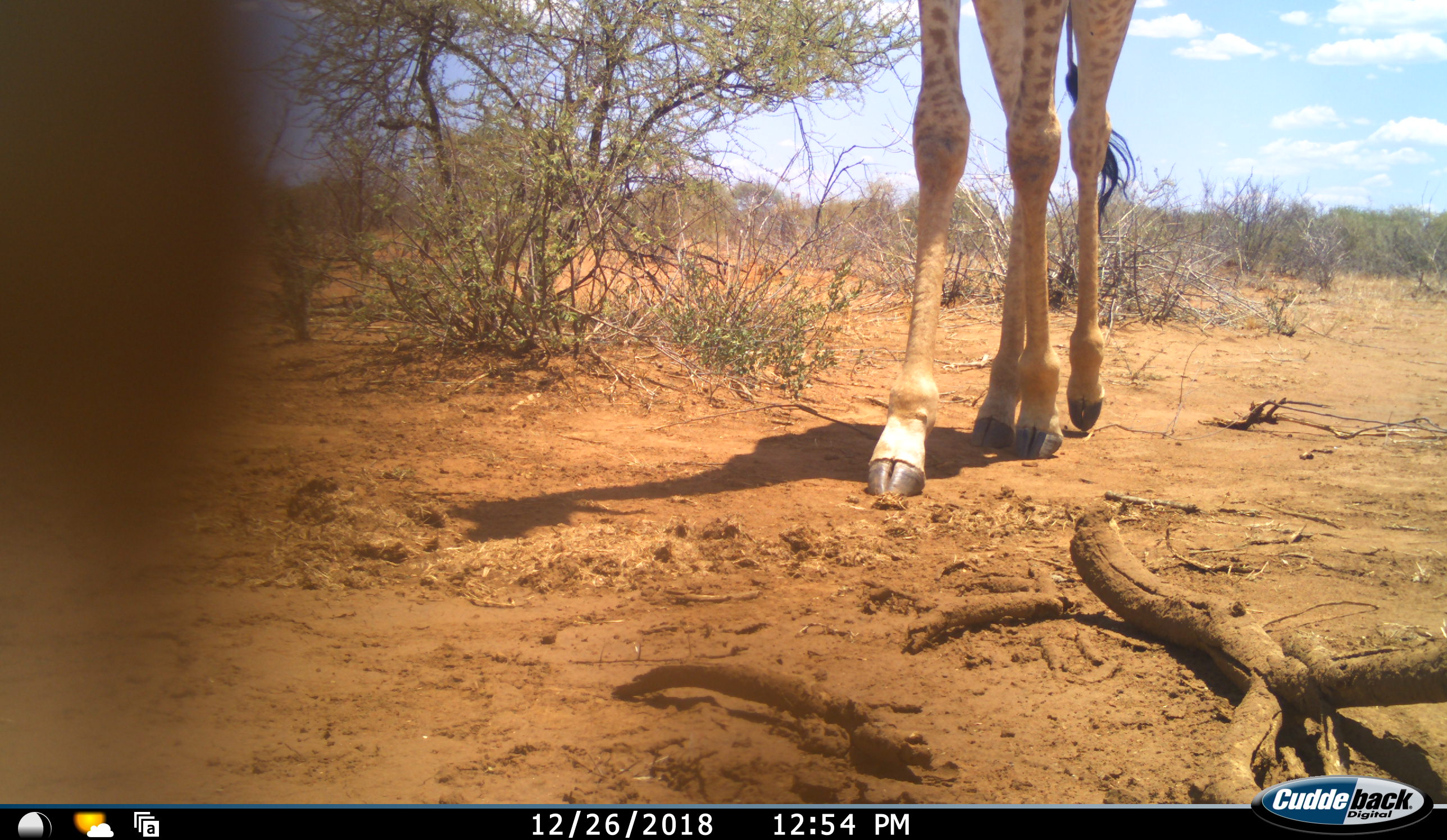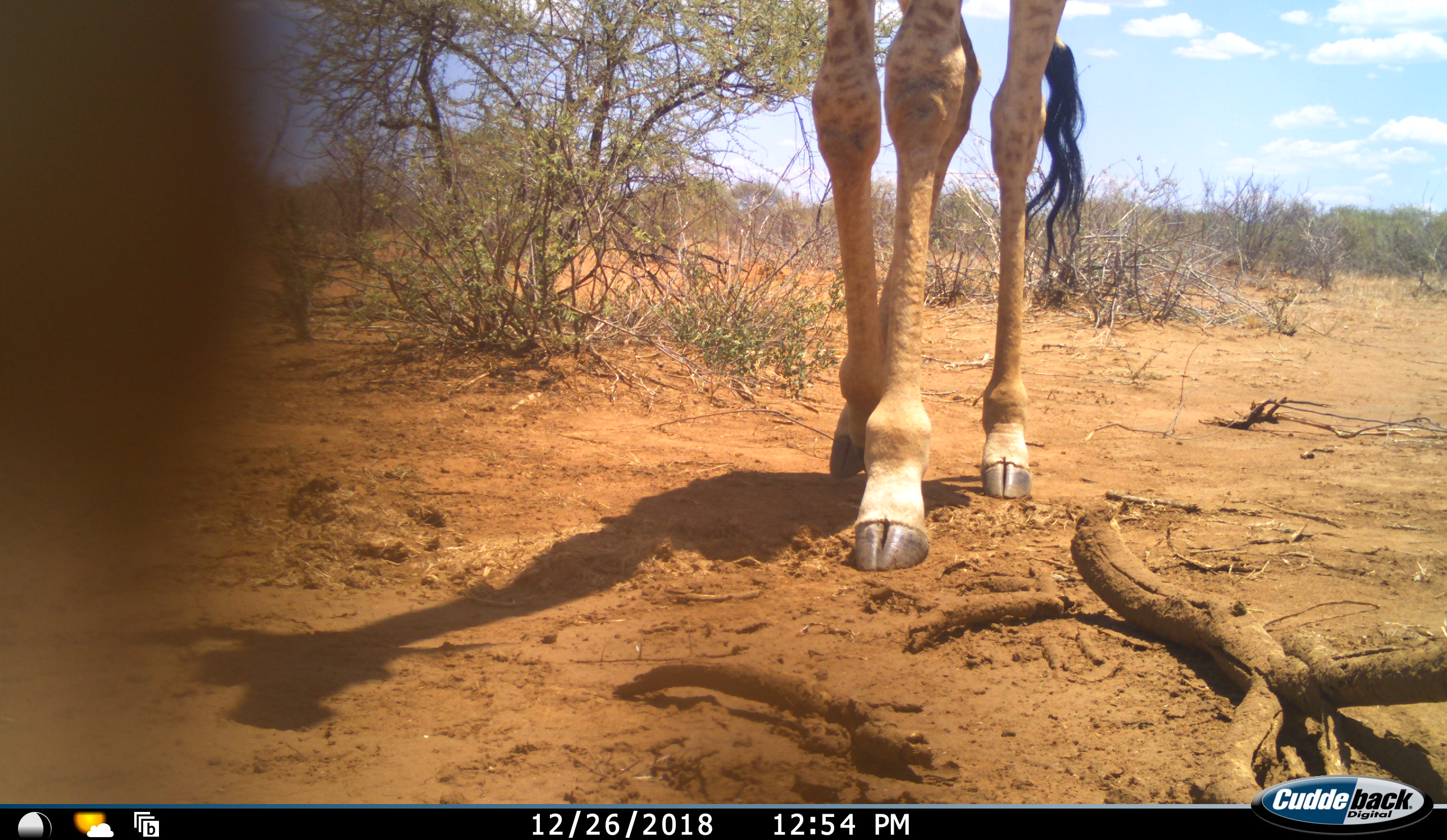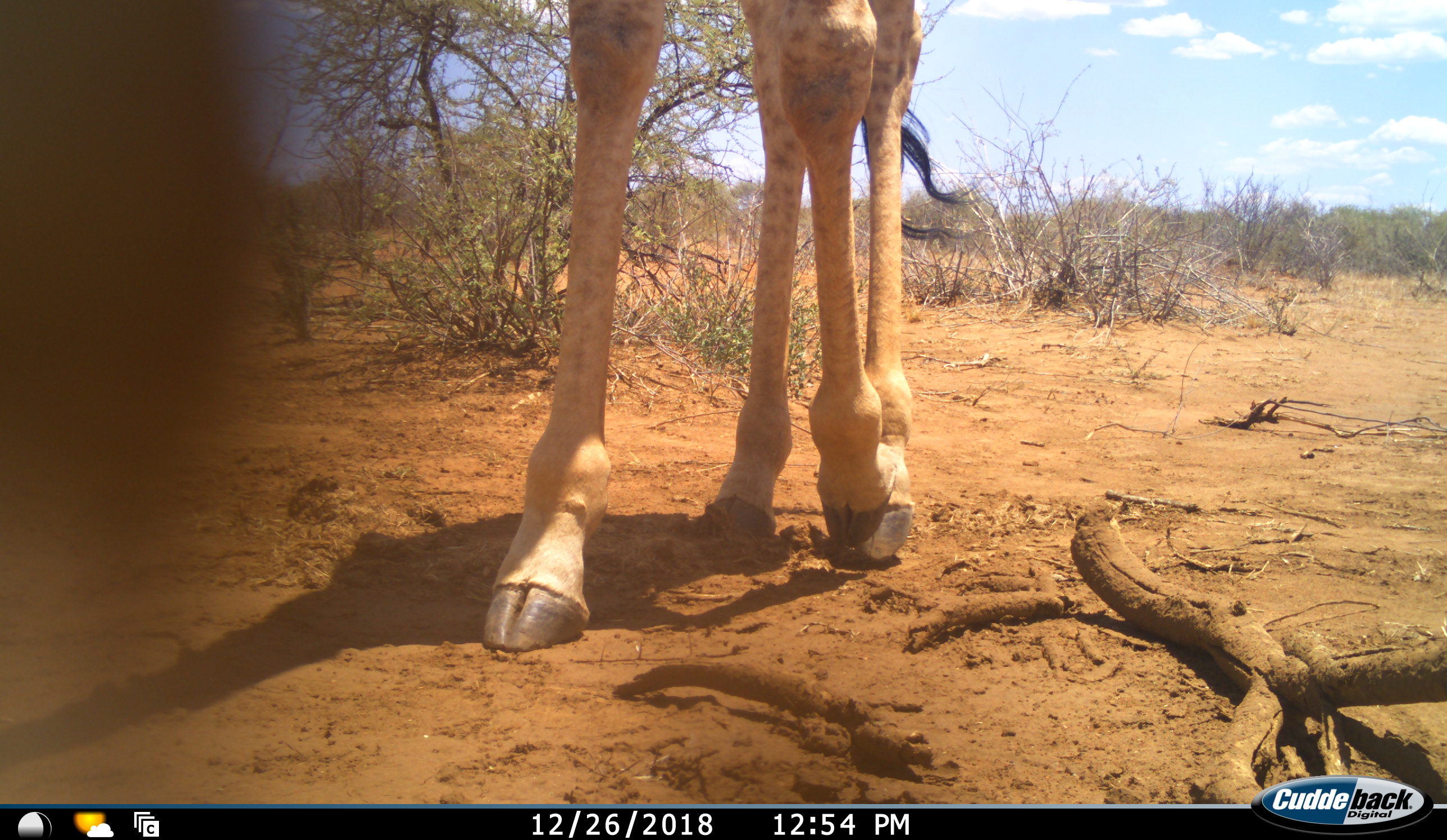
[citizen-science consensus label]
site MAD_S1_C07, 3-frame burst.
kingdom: Animalia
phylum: Chordata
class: Mammalia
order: Artiodactyla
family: Giraffidae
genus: Giraffa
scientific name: Giraffa camelopardalis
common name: giraffe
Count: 1.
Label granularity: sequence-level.